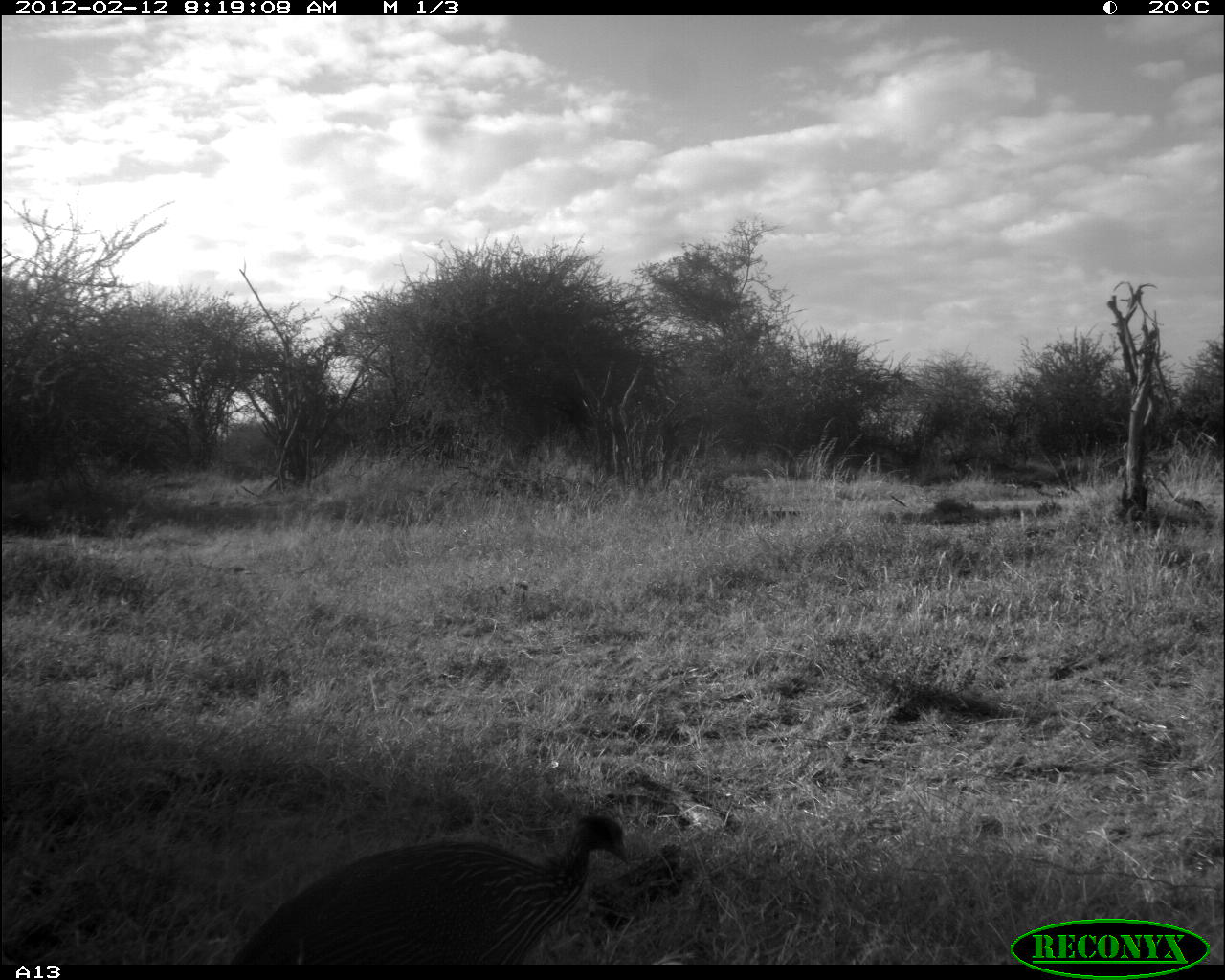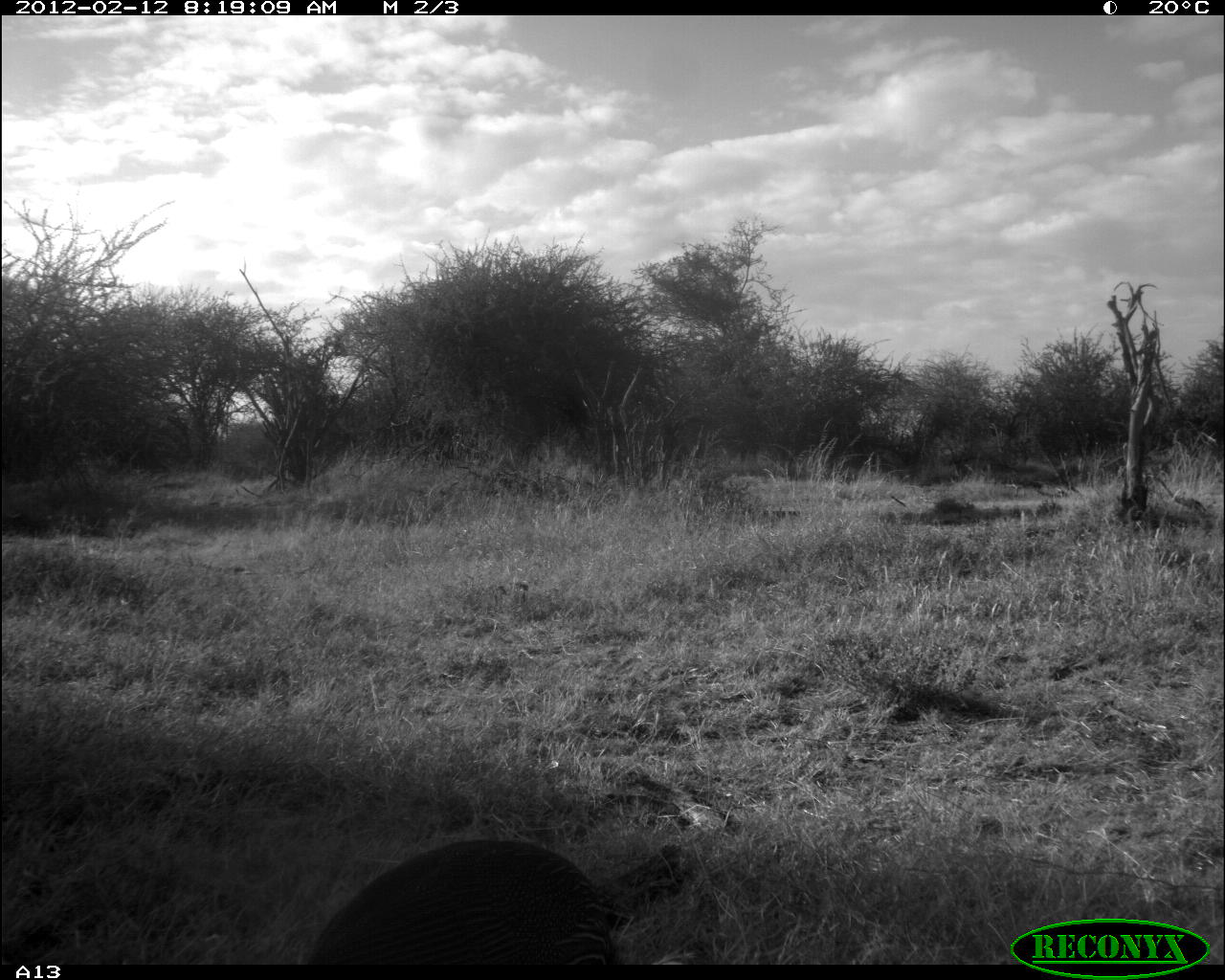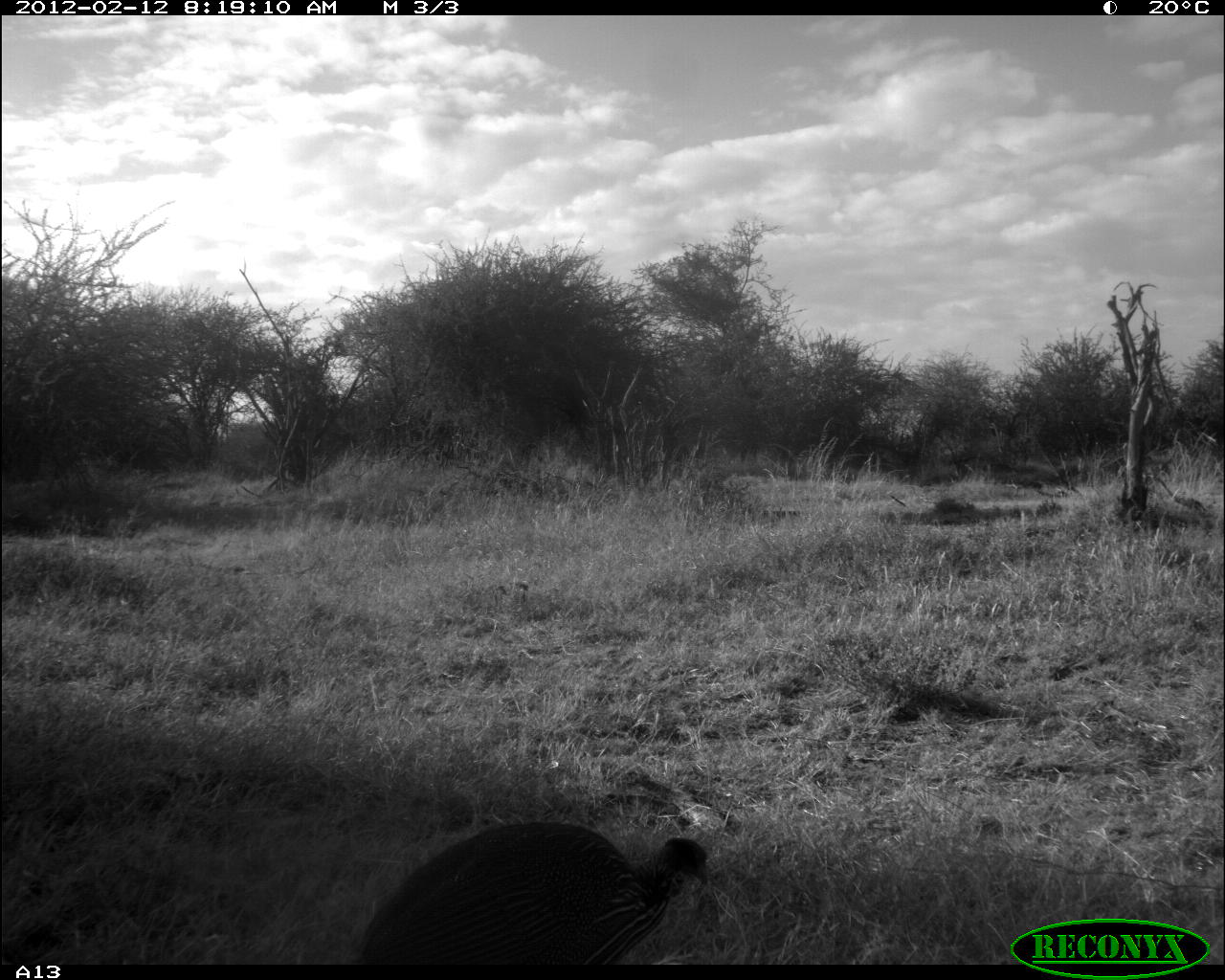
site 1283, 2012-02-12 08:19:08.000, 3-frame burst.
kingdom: Animalia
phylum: Chordata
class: Aves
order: Galliformes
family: Numididae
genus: Acryllium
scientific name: Acryllium vulturinum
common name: vulturine guineafowl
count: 1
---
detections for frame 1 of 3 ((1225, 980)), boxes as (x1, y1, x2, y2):
acryllium vulturinum: (224, 806, 632, 962)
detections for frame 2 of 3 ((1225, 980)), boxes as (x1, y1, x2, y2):
acryllium vulturinum: (304, 834, 688, 962)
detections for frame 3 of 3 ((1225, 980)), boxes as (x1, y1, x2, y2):
acryllium vulturinum: (347, 812, 713, 962)